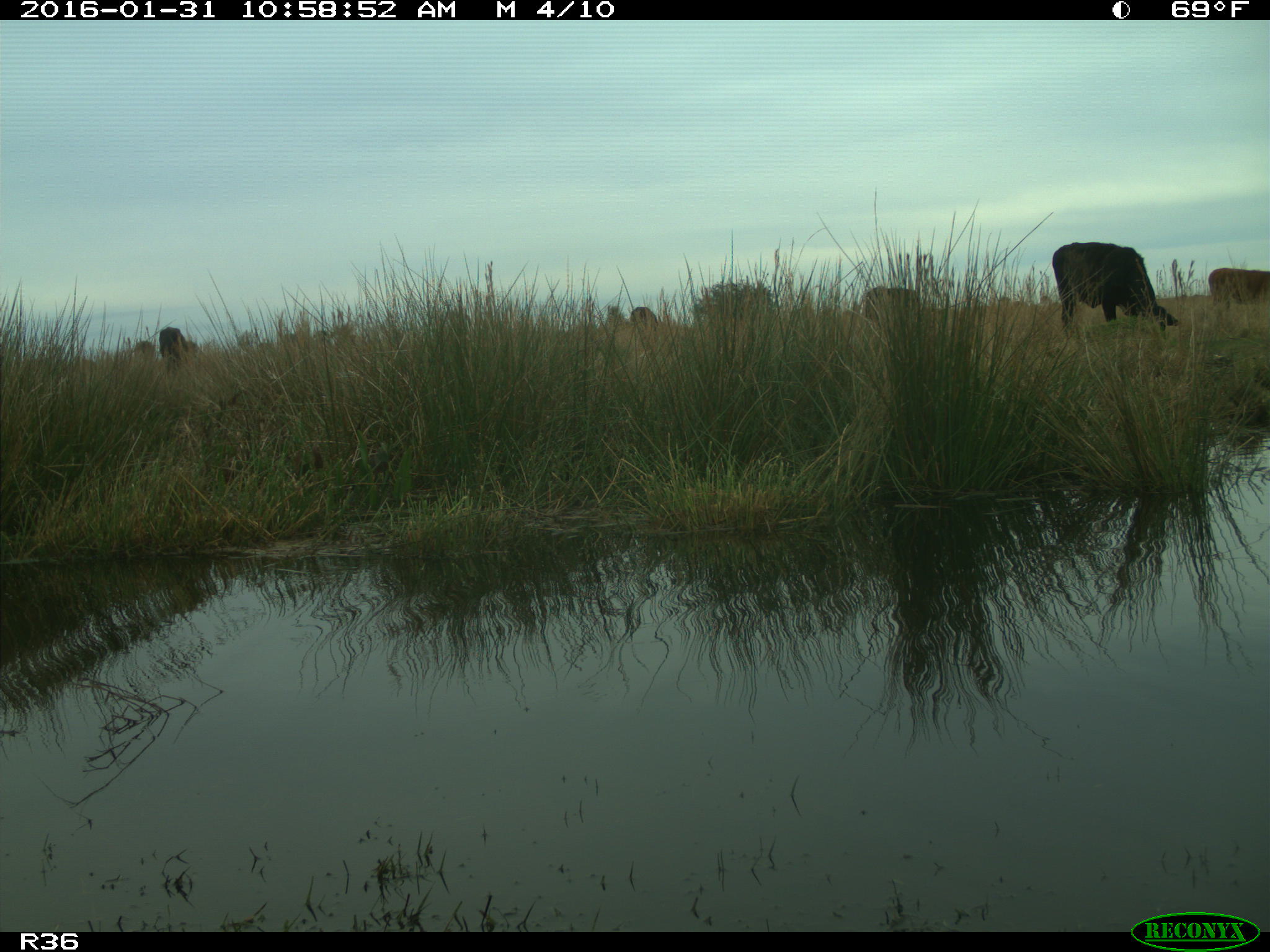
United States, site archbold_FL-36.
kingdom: Animalia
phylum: Chordata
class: Mammalia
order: Artiodactyla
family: Bovidae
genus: Bos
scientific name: Bos taurus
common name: domestic cow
Bos taurus (domestic cow).